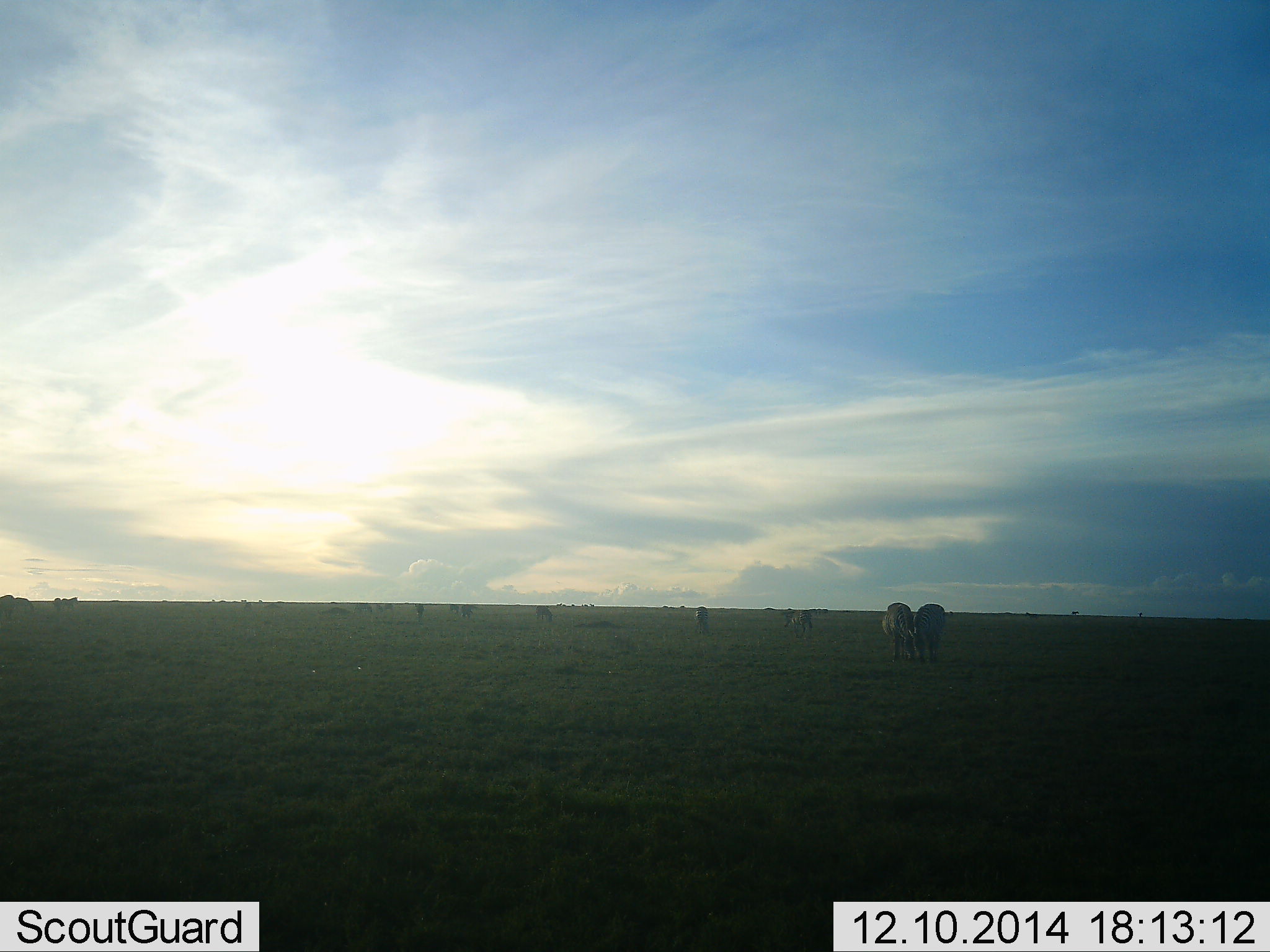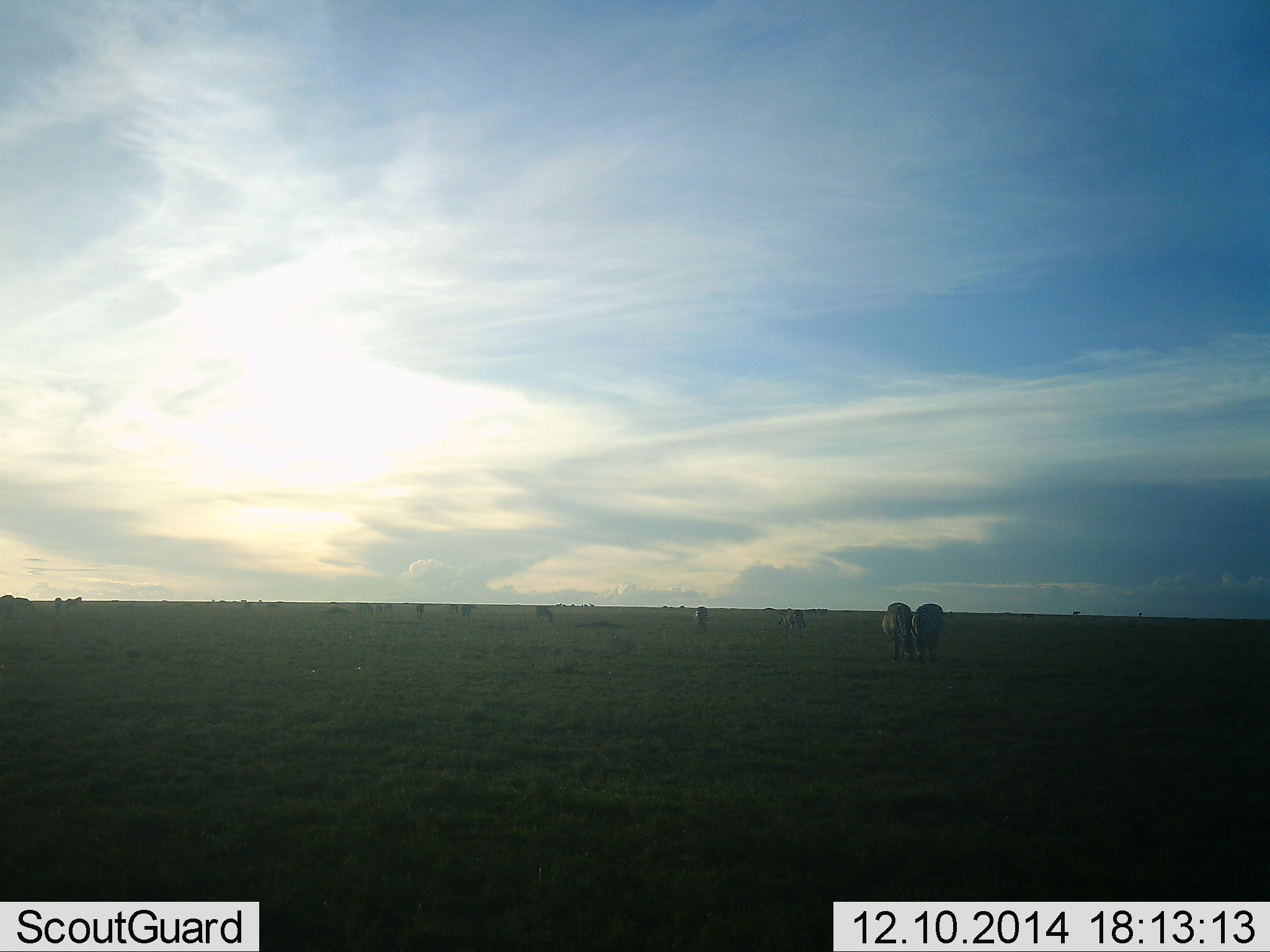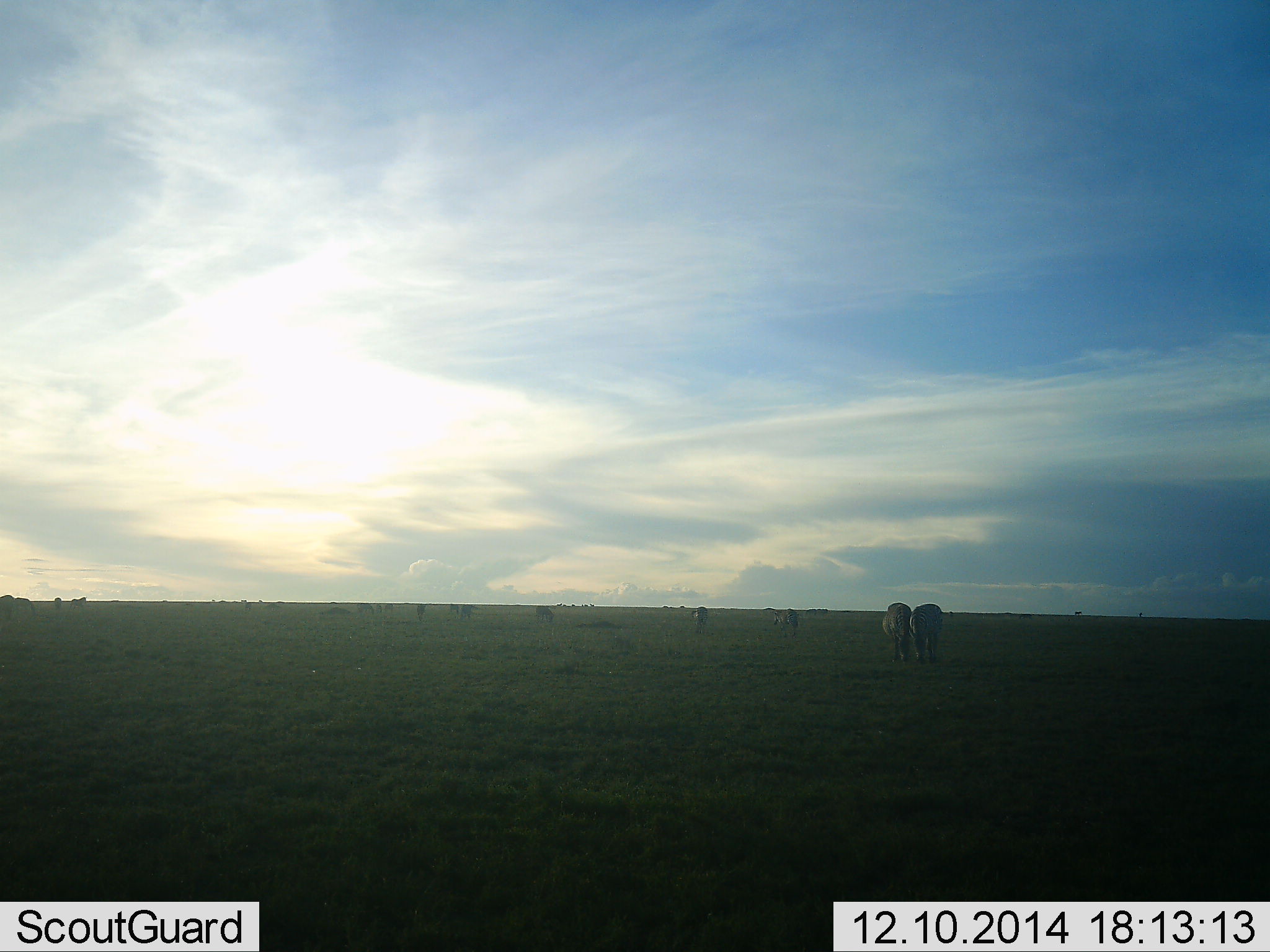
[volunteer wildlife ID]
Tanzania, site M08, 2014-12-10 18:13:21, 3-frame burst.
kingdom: Animalia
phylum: Chordata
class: Mammalia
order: Perissodactyla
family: Equidae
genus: Equus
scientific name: Equus quagga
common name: plains zebra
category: zebra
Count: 11-50.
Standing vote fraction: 60%.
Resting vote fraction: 0%.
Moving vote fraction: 40%.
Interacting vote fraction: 10%.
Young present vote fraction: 0%.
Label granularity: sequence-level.